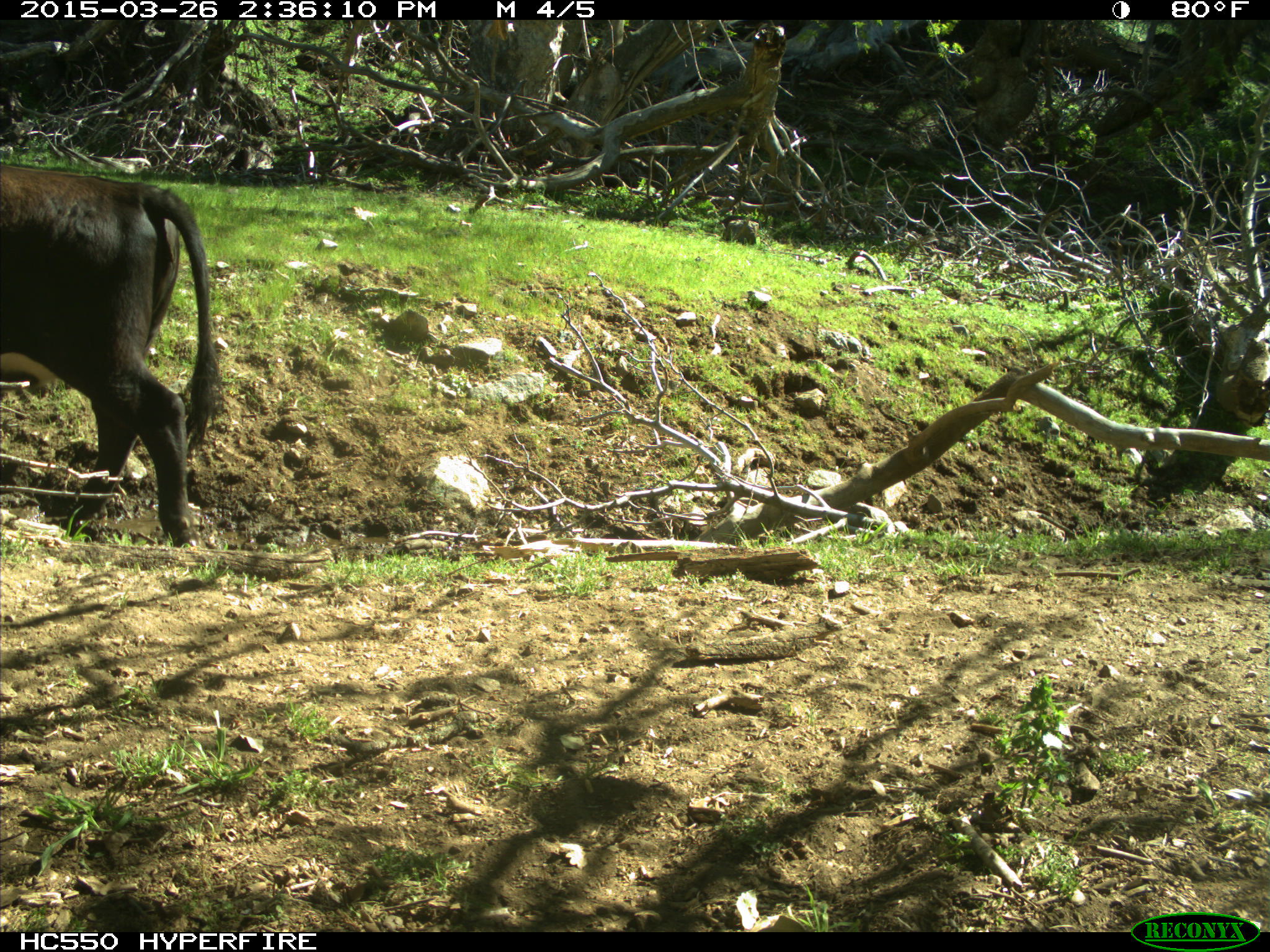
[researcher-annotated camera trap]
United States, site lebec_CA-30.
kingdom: Animalia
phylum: Chordata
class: Mammalia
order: Artiodactyla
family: Bovidae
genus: Bos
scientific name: Bos taurus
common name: domestic cow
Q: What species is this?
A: Bos taurus (domestic cow).